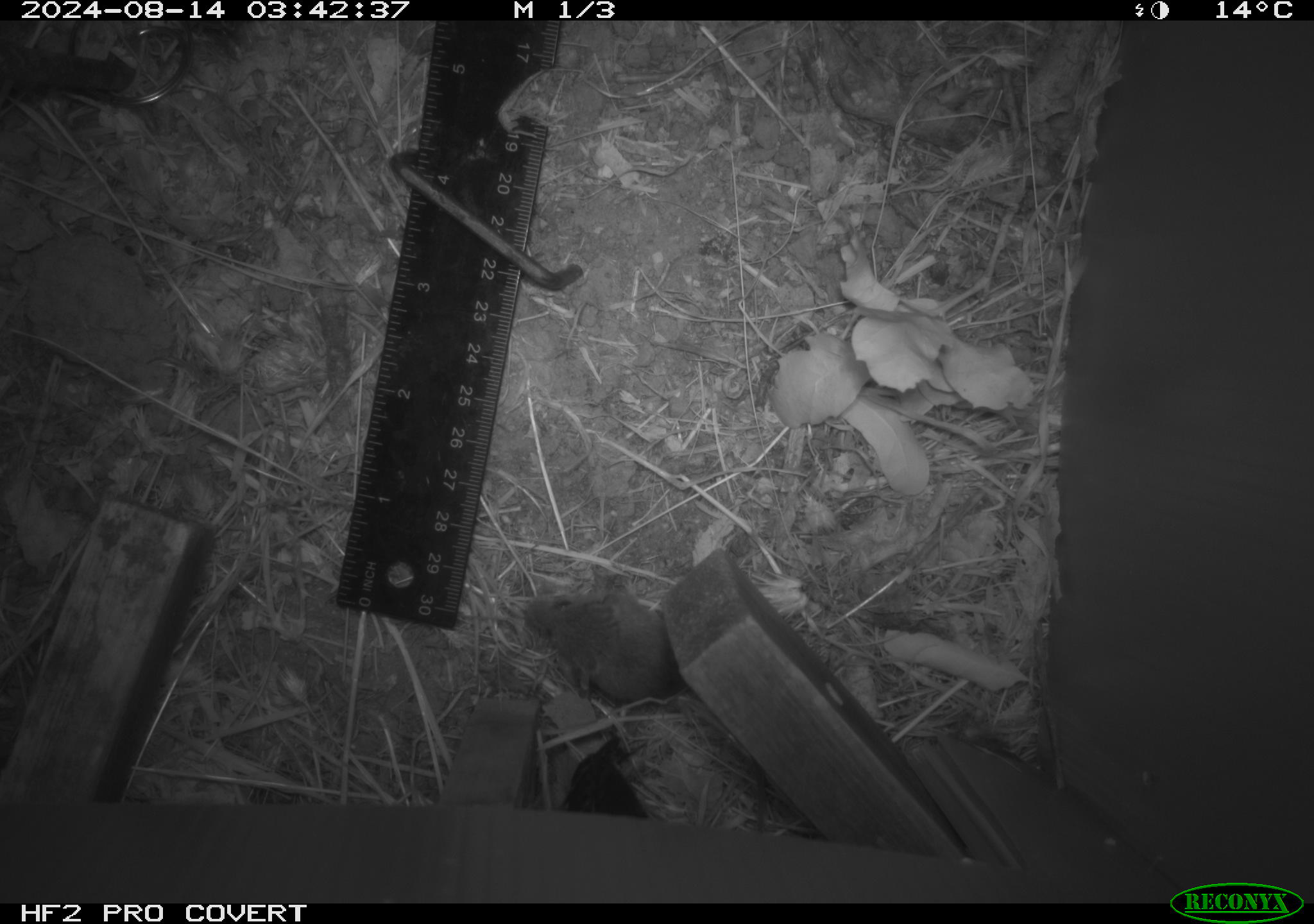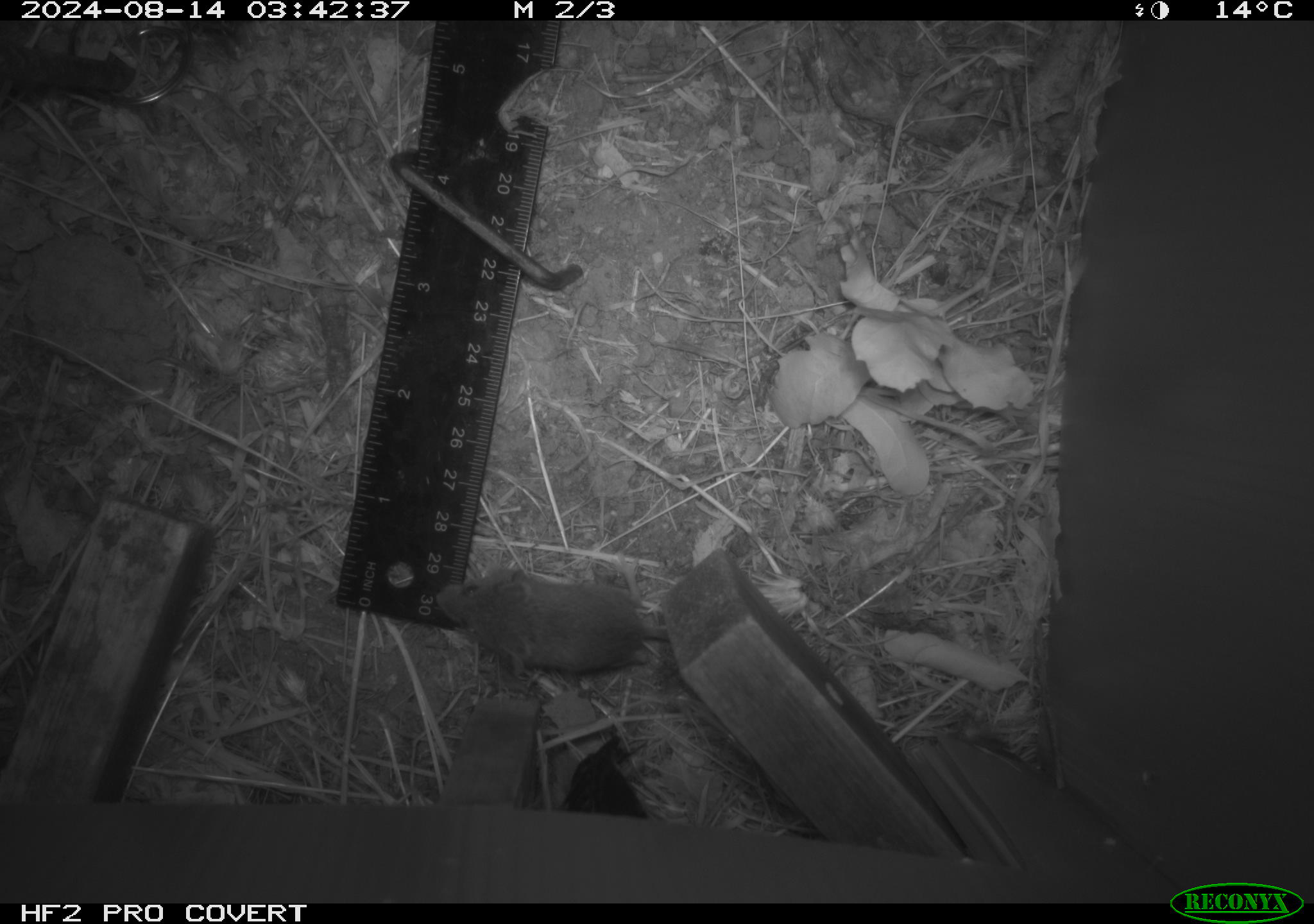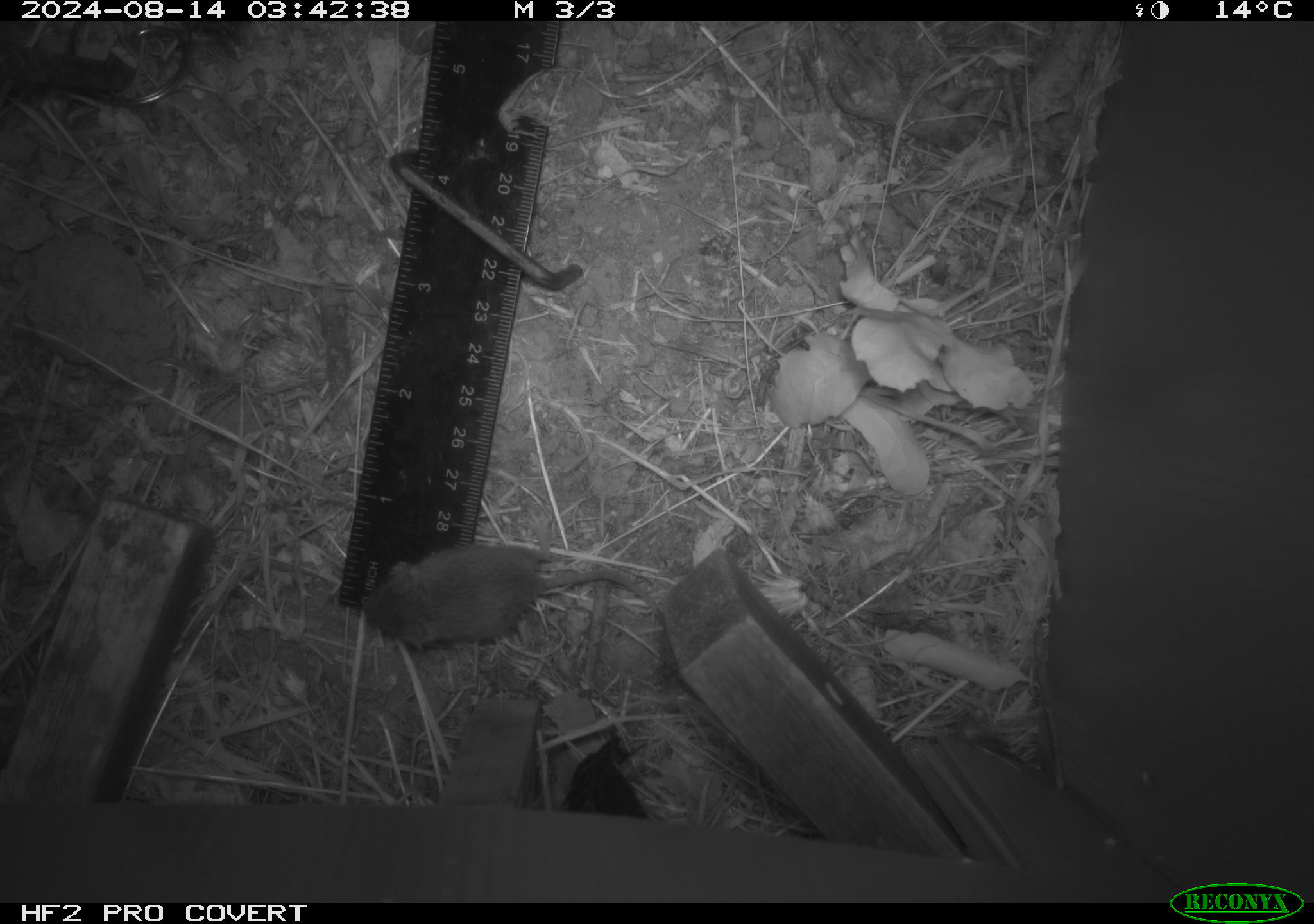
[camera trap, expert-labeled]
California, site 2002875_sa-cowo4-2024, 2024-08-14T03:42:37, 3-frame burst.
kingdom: Animalia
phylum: Chordata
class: Mammalia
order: Rodentia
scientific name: Rodentia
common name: mouse species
Mouse species (Rodentia).